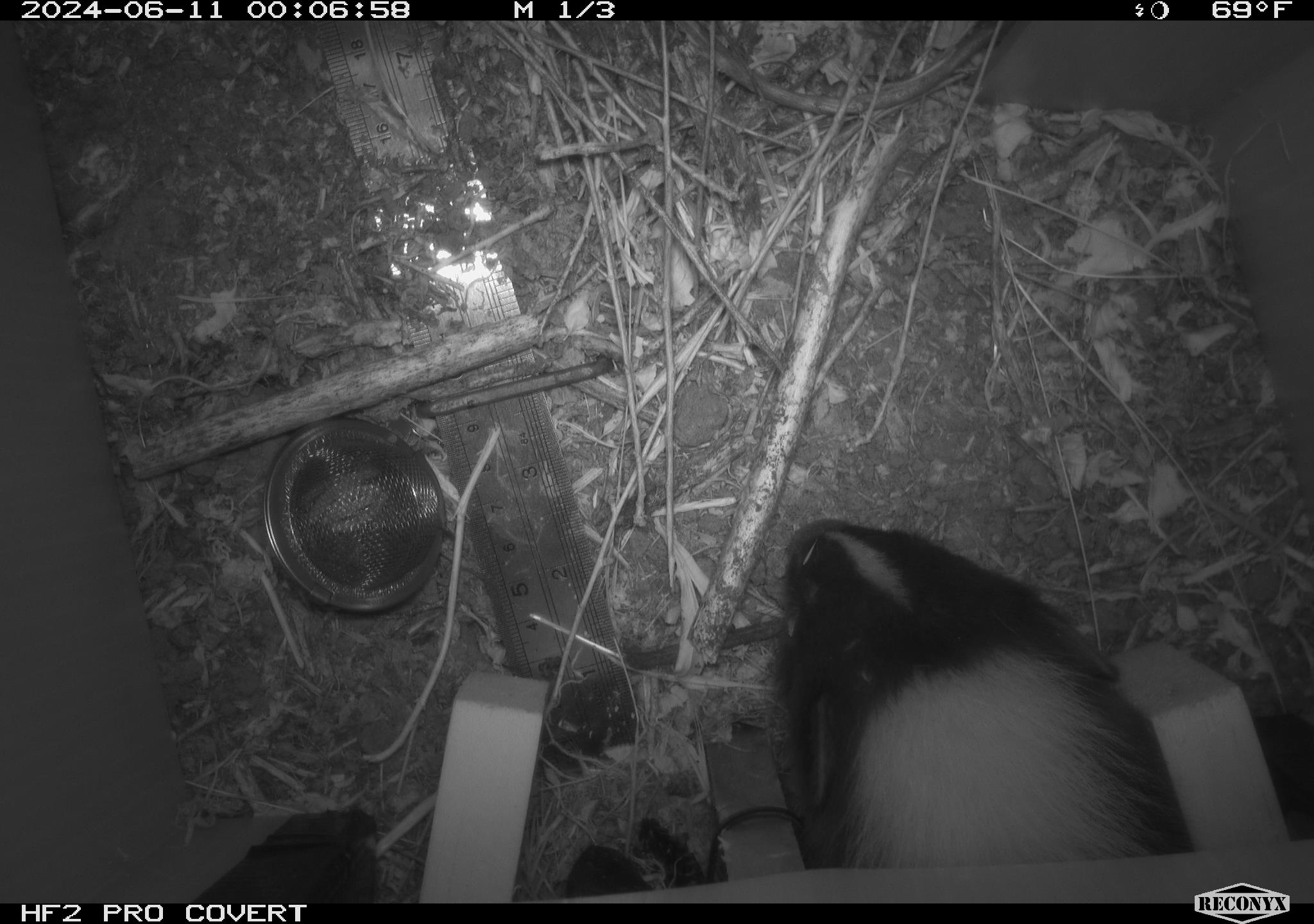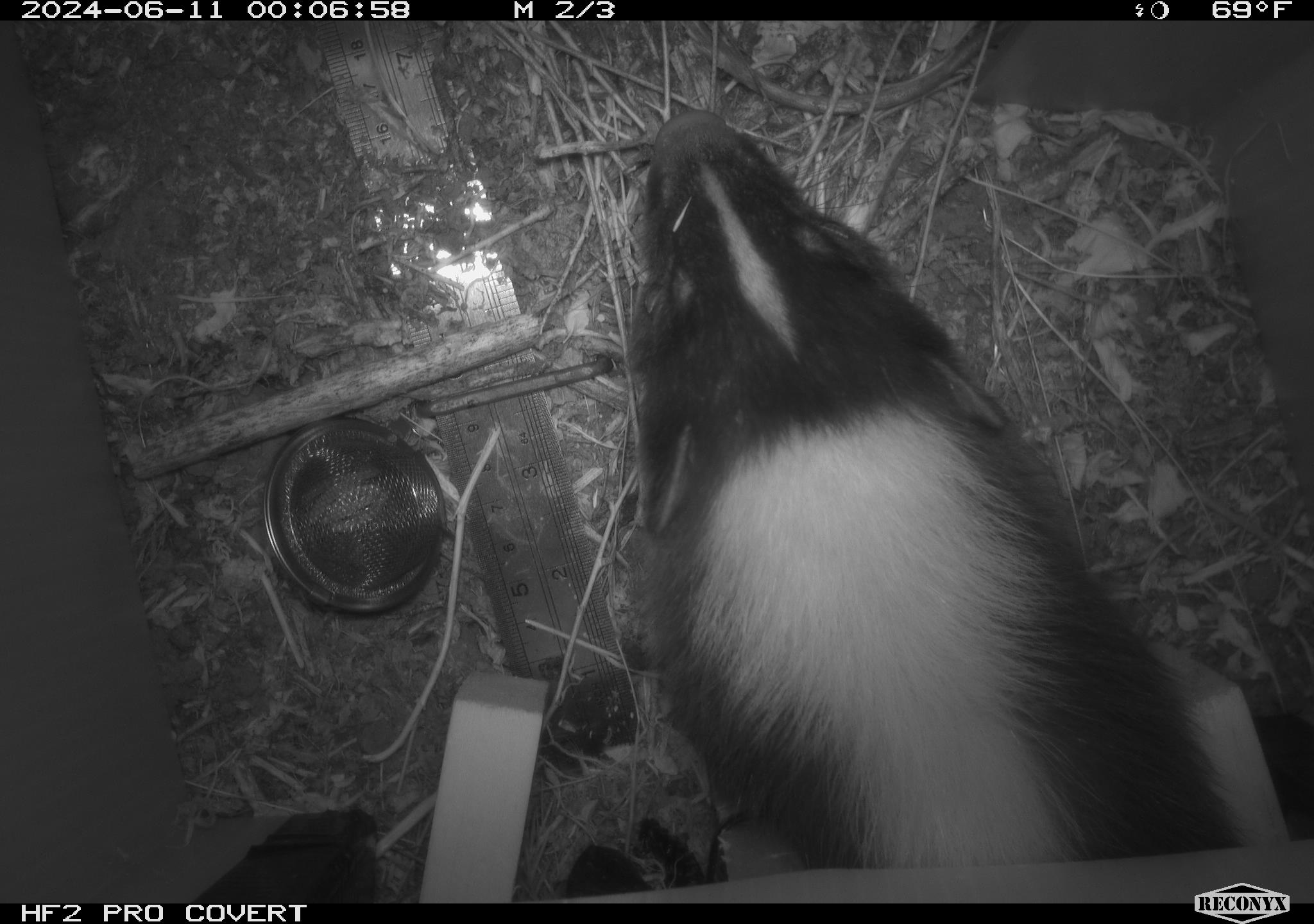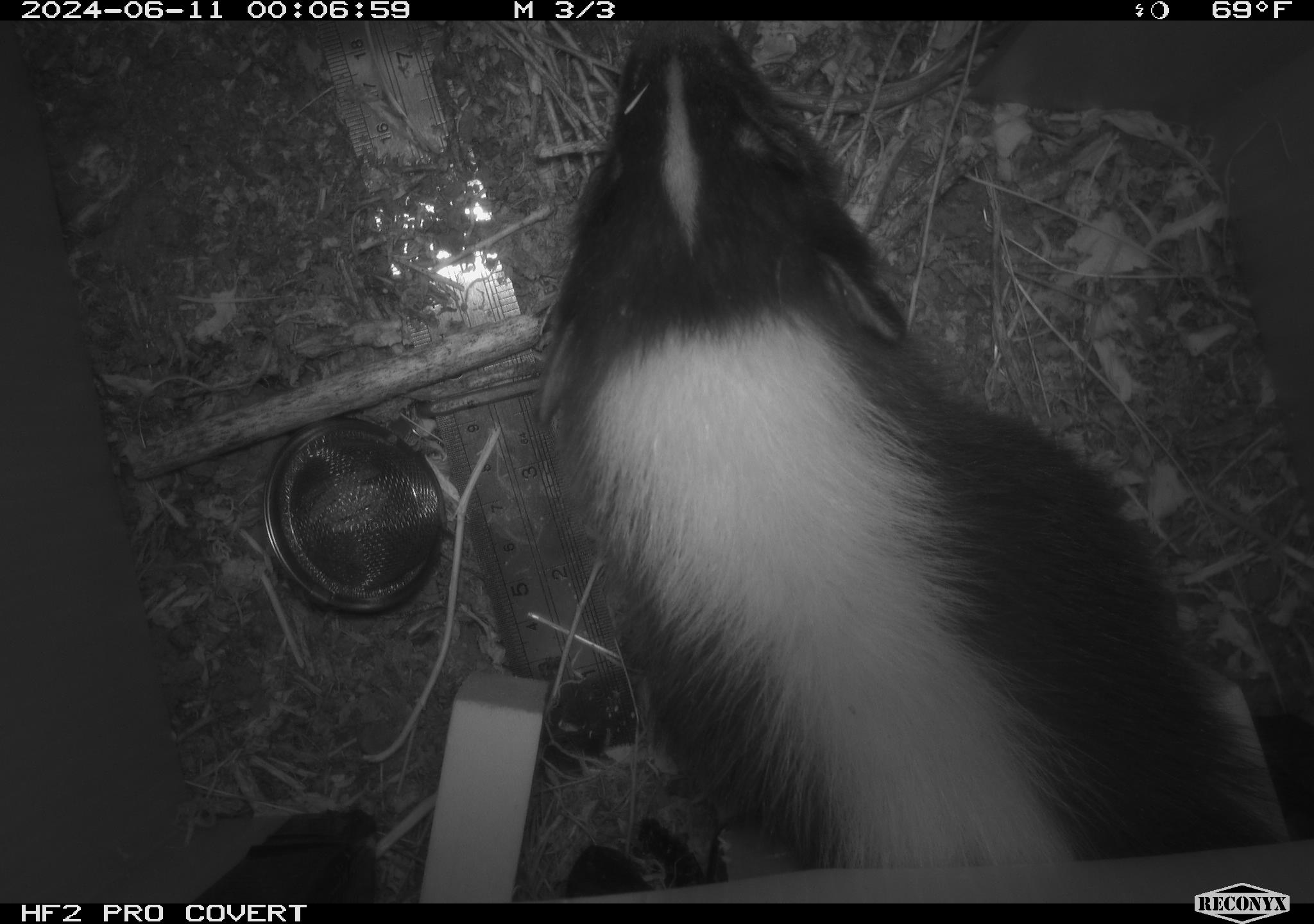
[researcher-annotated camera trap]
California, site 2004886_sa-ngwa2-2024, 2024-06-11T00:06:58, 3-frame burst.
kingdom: Animalia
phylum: Chordata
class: Mammalia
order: Carnivora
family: Mephitidae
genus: Mephitis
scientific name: Mephitis mephitis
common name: striped skunk